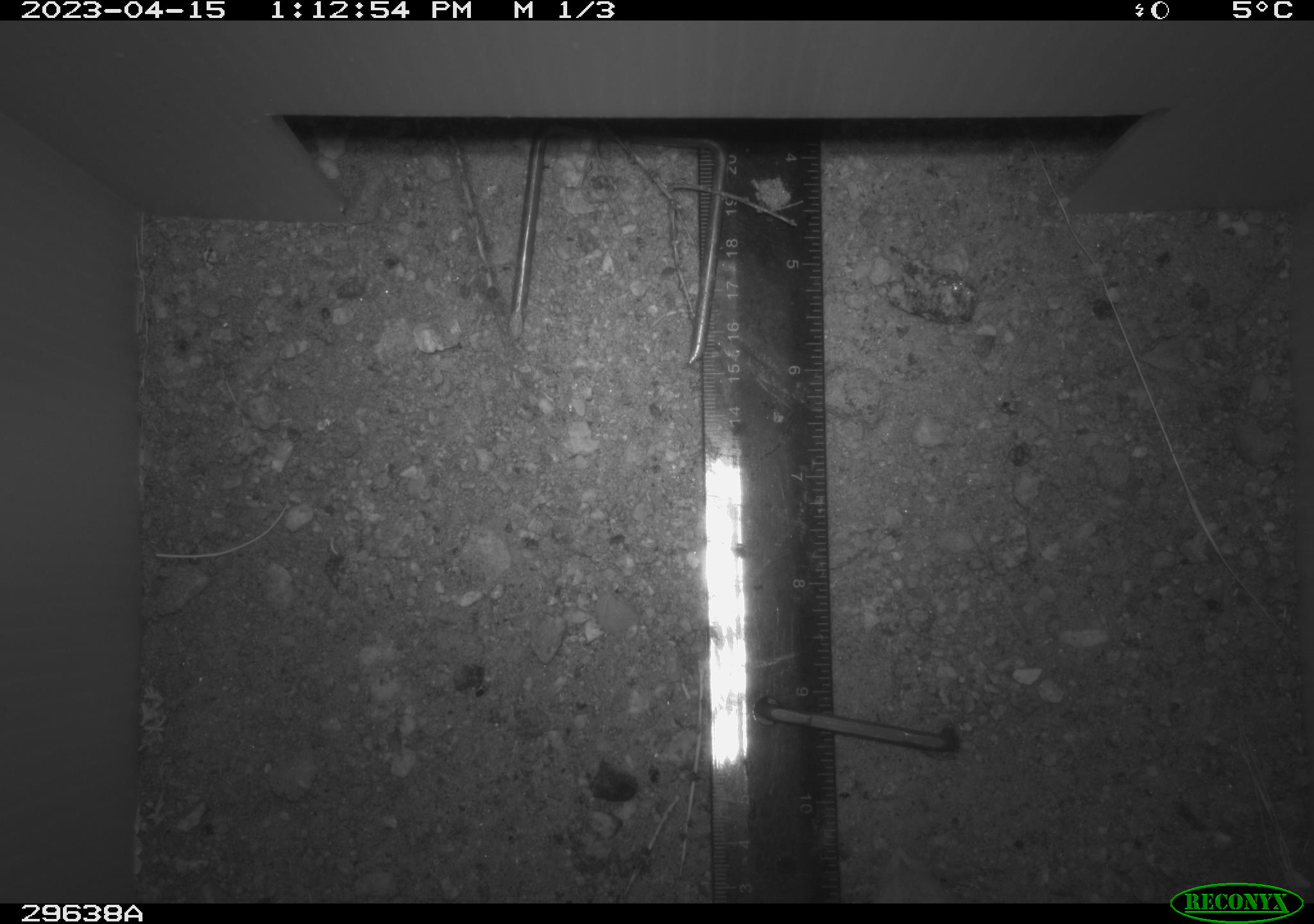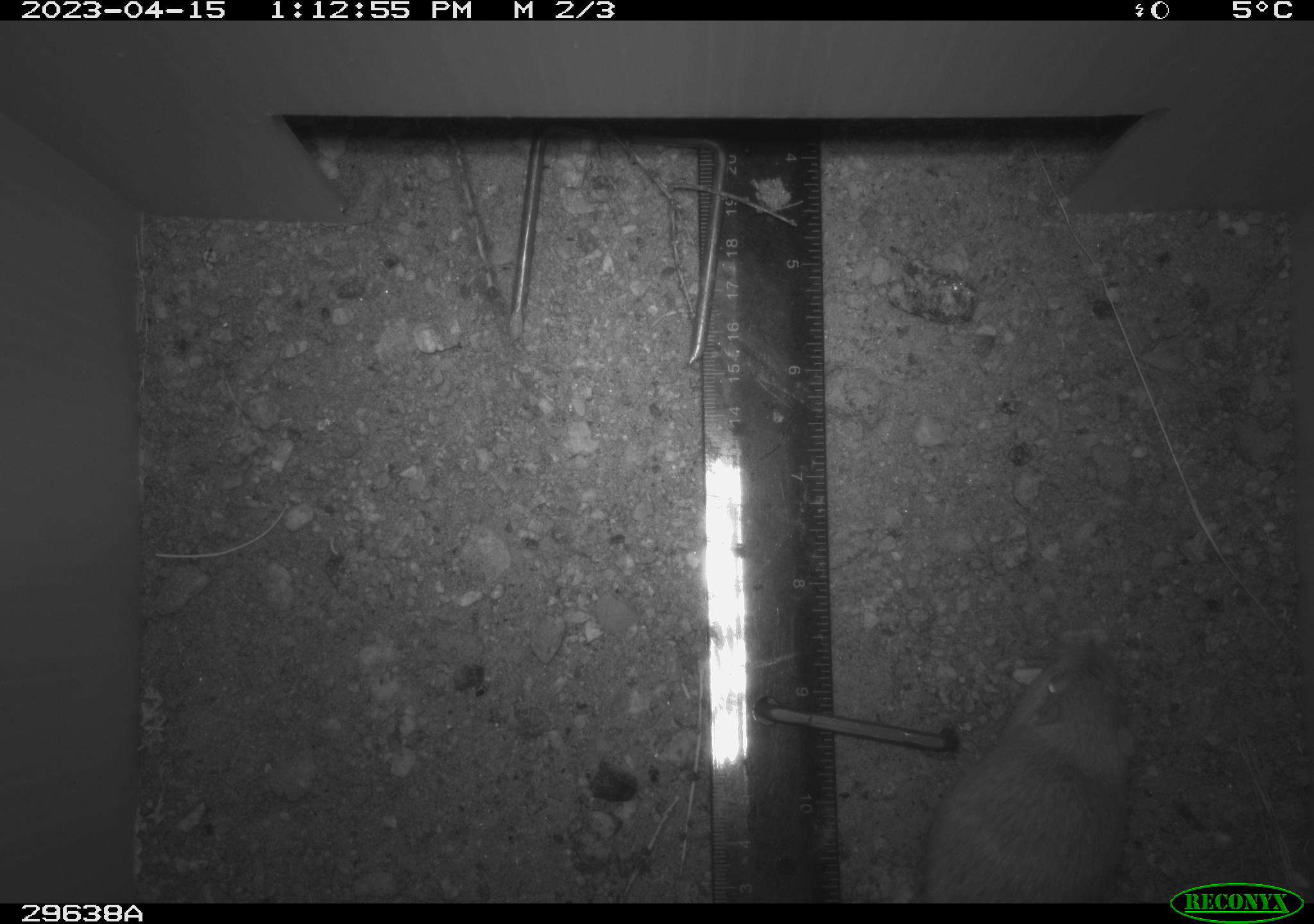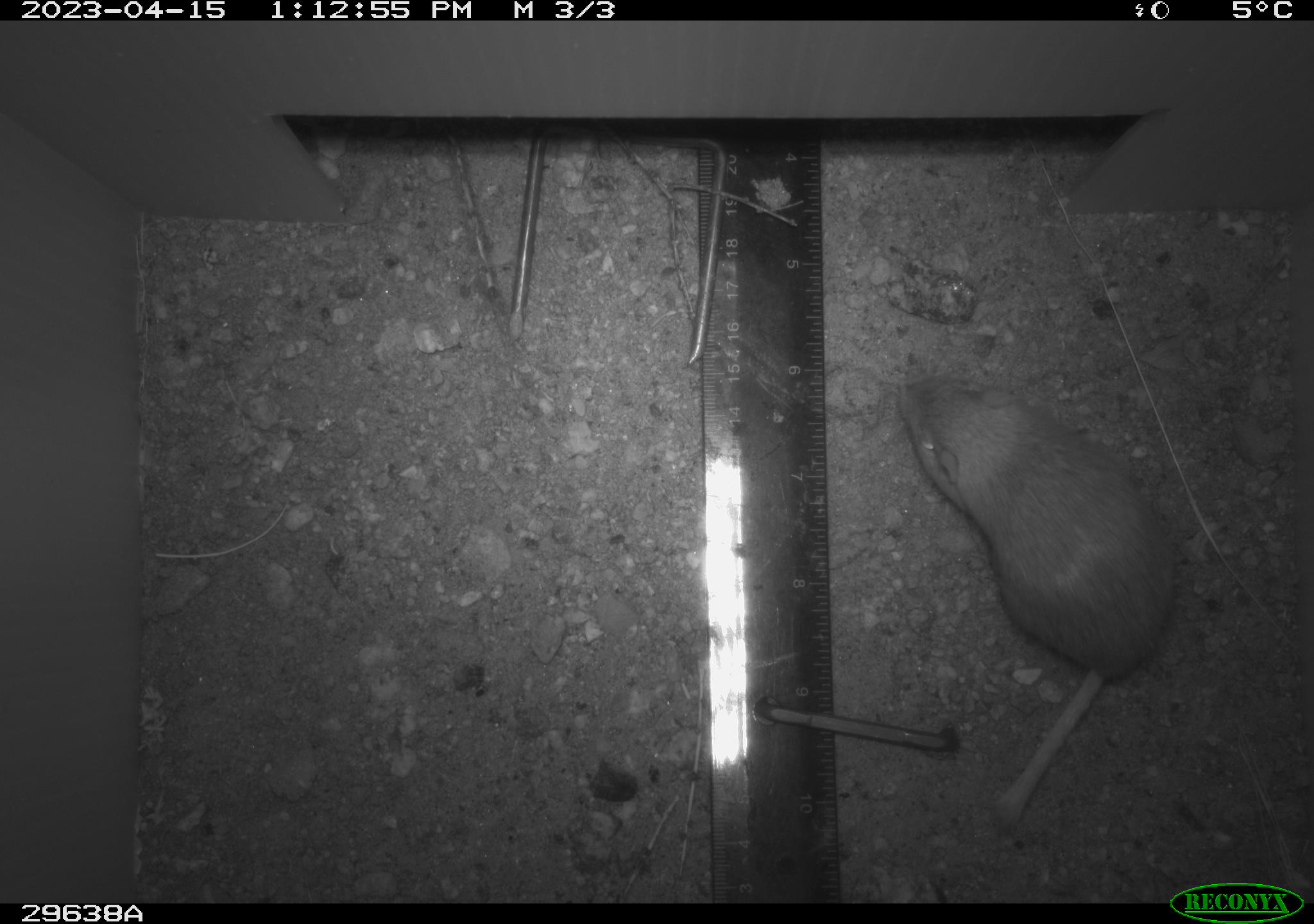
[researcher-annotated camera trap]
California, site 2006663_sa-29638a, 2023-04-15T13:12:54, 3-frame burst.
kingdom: Animalia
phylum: Chordata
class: Mammalia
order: Rodentia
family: Heteromyidae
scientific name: Heteromyidae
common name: kangaroo rats and pocket mice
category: heteromyidae family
Heteromyidae family (kangaroo rats and pocket mice) (Heteromyidae).